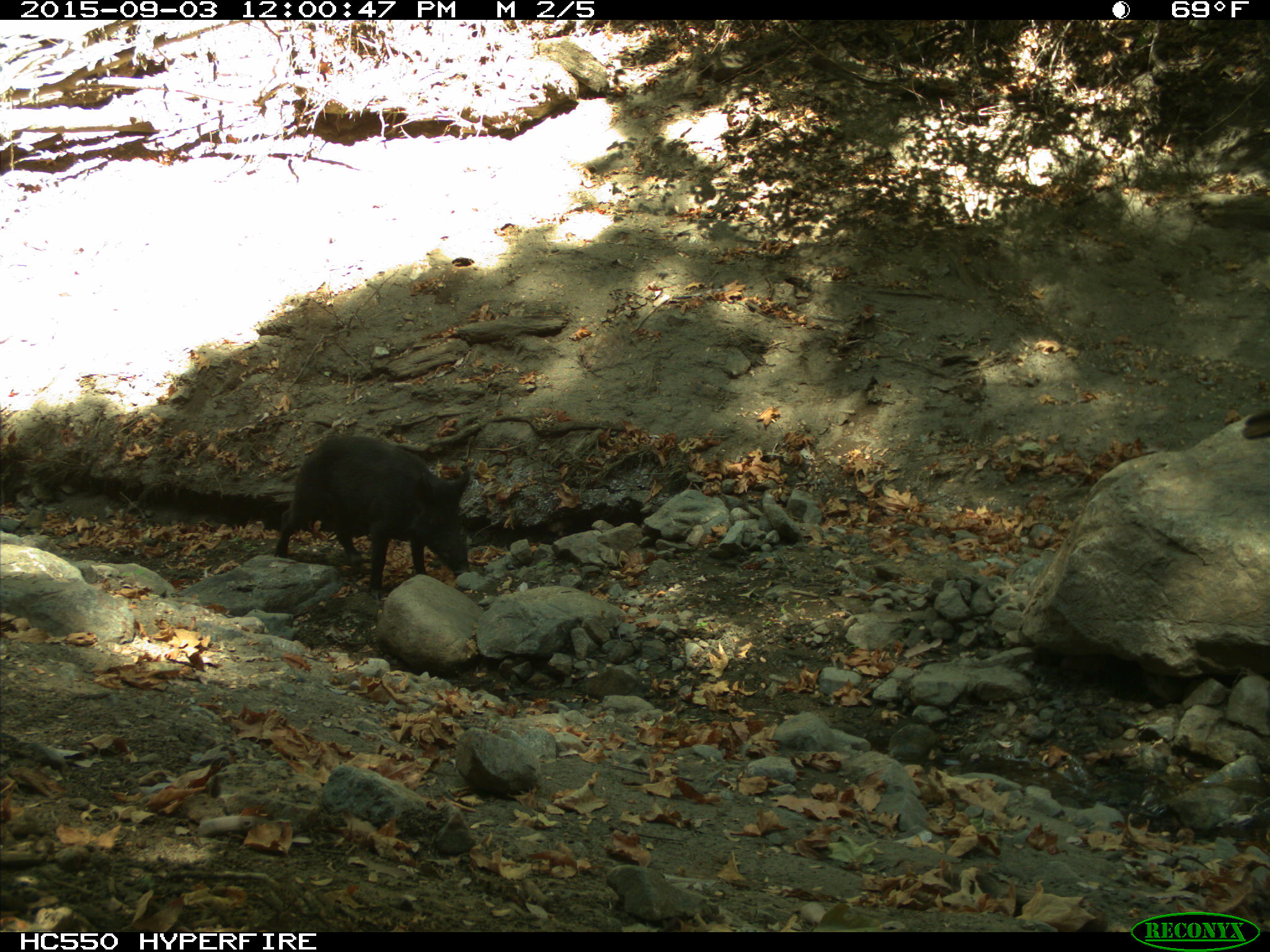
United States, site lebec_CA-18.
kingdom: Animalia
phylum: Chordata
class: Mammalia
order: Artiodactyla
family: Suidae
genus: Sus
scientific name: Sus scrofa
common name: wild boar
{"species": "Sus scrofa (wild boar)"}